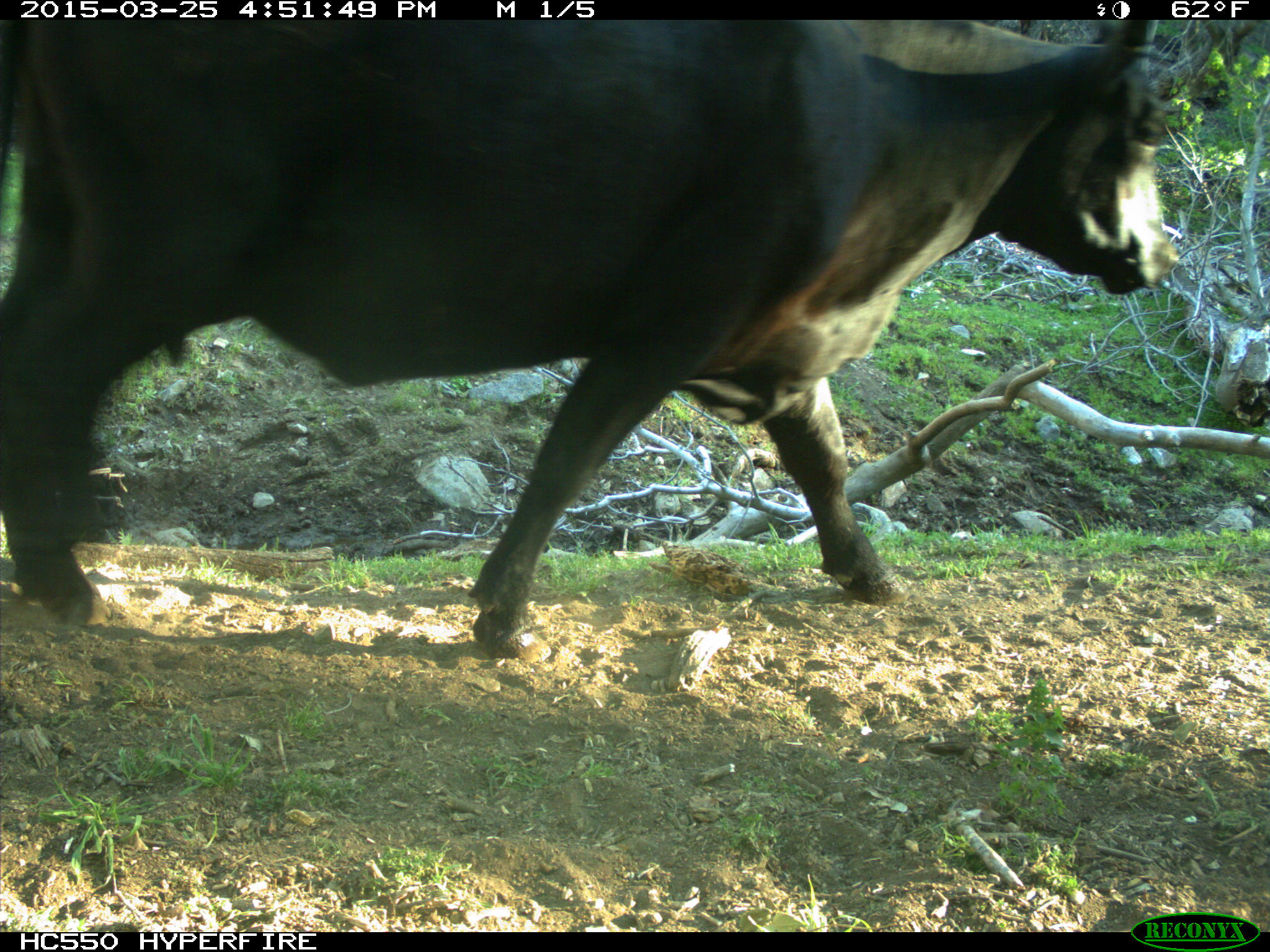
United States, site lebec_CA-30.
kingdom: Animalia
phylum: Chordata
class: Mammalia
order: Artiodactyla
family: Bovidae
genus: Bos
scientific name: Bos taurus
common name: domestic cow